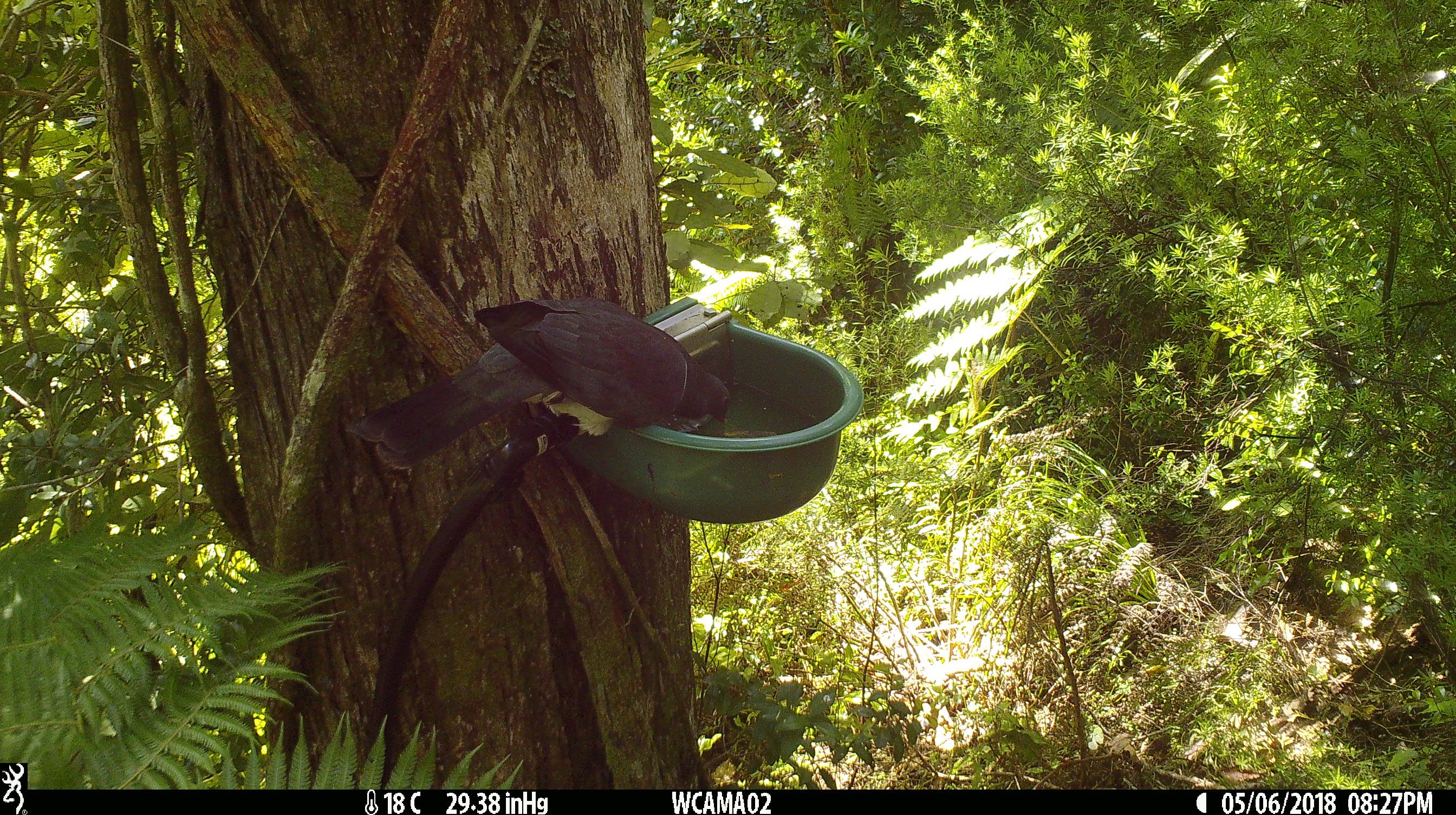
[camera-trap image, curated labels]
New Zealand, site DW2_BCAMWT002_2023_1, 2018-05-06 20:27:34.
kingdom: Animalia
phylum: Chordata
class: Aves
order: Columbiformes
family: Columbidae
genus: Hemiphaga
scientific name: Hemiphaga novaeseelandiae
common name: new zealand pigeon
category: kereru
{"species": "kereru (new zealand pigeon) (Hemiphaga novaeseelandiae)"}